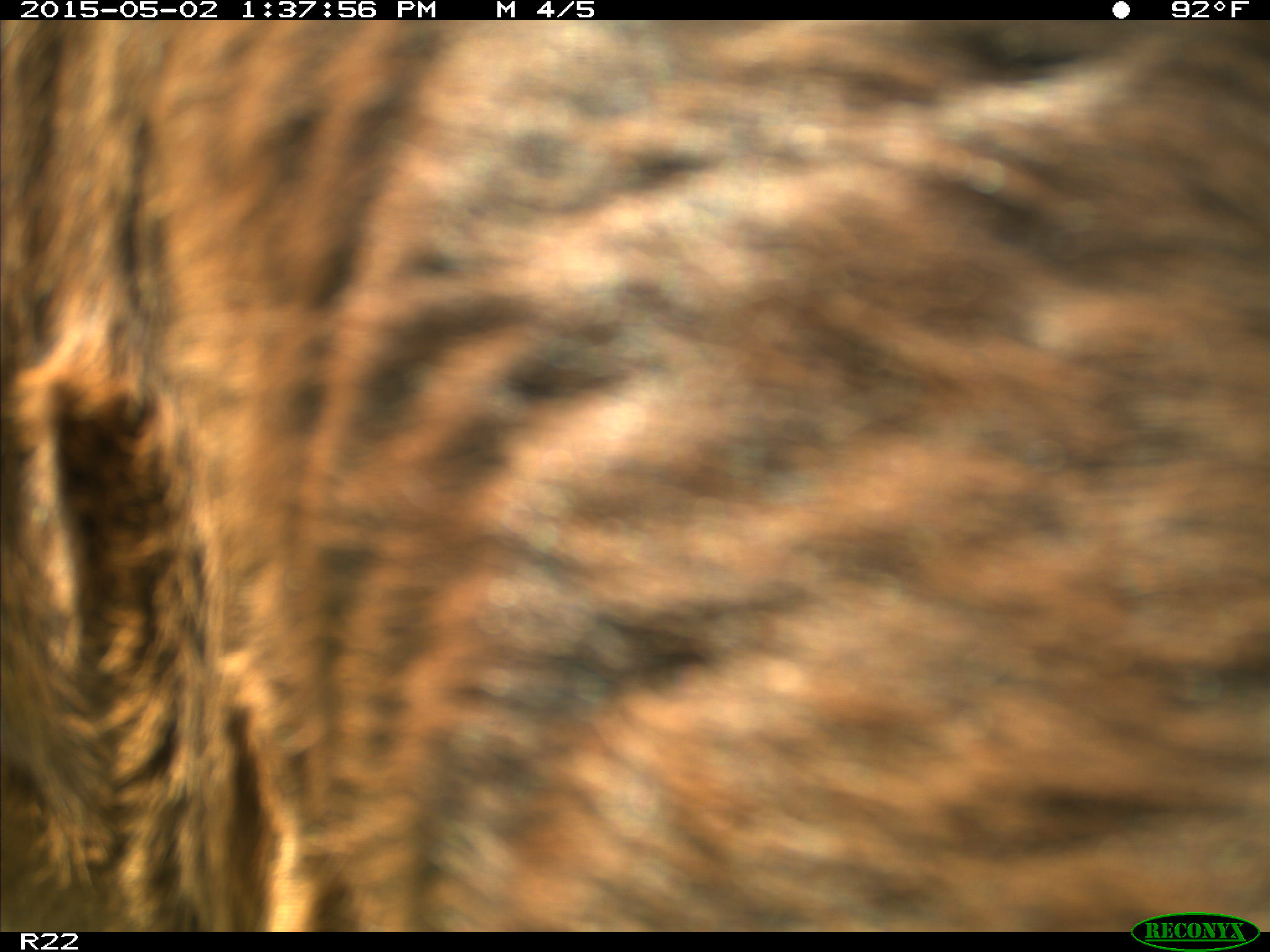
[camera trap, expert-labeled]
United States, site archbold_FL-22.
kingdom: Animalia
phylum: Chordata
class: Mammalia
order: Artiodactyla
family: Bovidae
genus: Bos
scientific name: Bos taurus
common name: domestic cow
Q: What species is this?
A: Bos taurus (domestic cow).